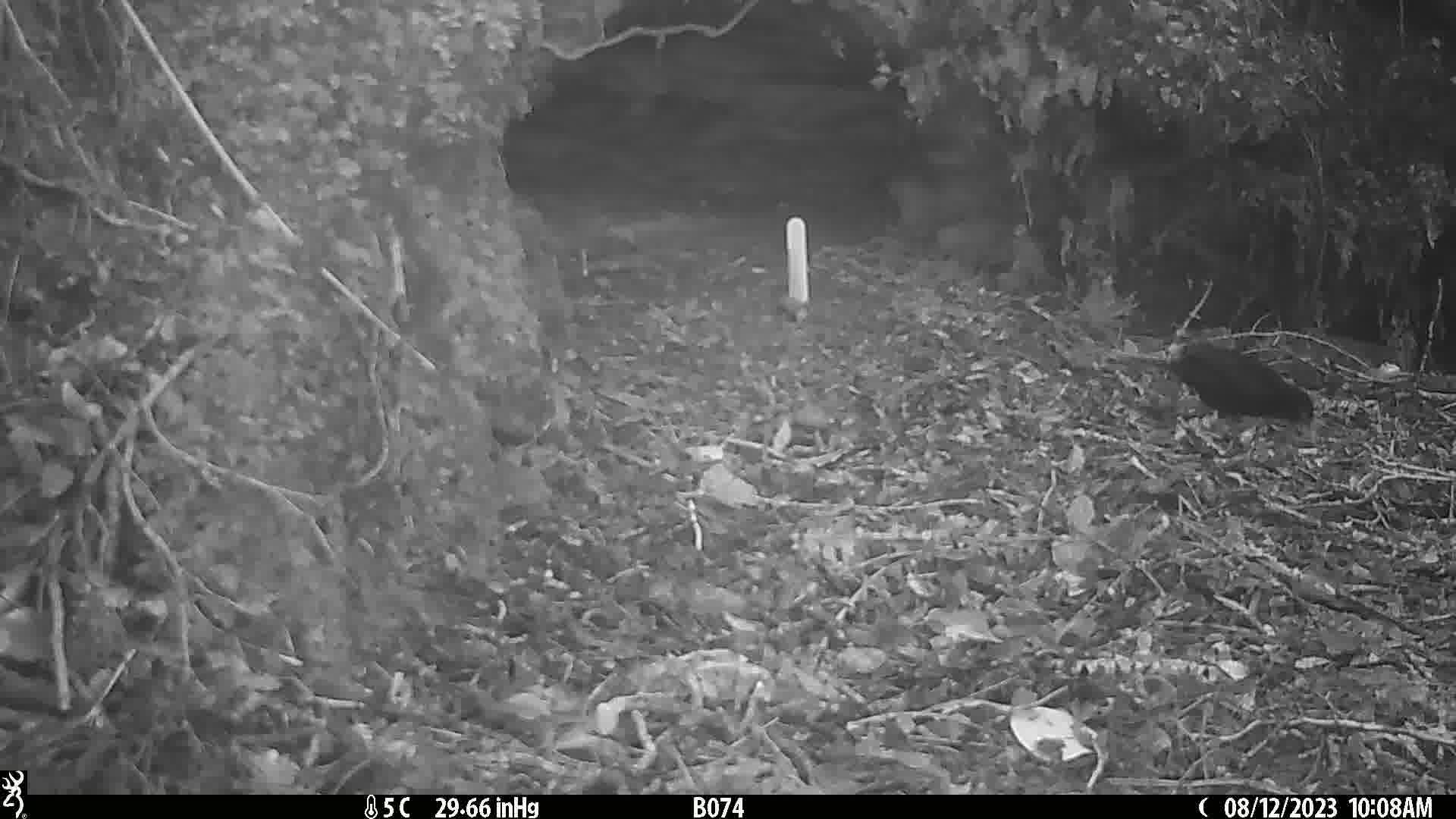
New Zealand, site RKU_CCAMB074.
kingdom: Animalia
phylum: Chordata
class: Aves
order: Passeriformes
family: Turdidae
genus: Turdus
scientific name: Turdus merula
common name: eurasian blackbird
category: blackbird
Blackbird (eurasian blackbird) (Turdus merula).